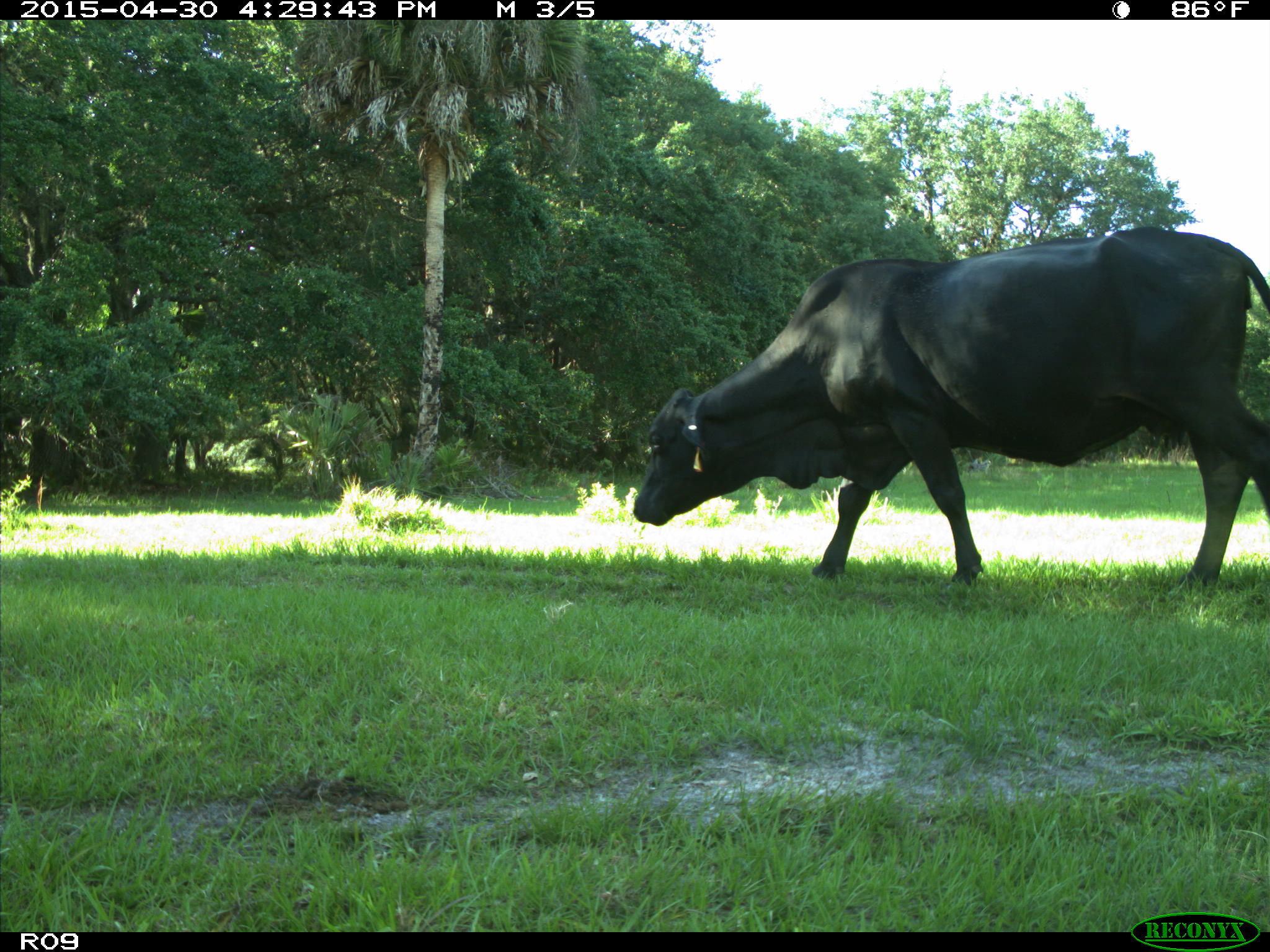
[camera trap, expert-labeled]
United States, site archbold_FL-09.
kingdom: Animalia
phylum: Chordata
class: Mammalia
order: Artiodactyla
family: Bovidae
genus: Bos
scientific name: Bos taurus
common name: domestic cow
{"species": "Bos taurus (domestic cow)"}